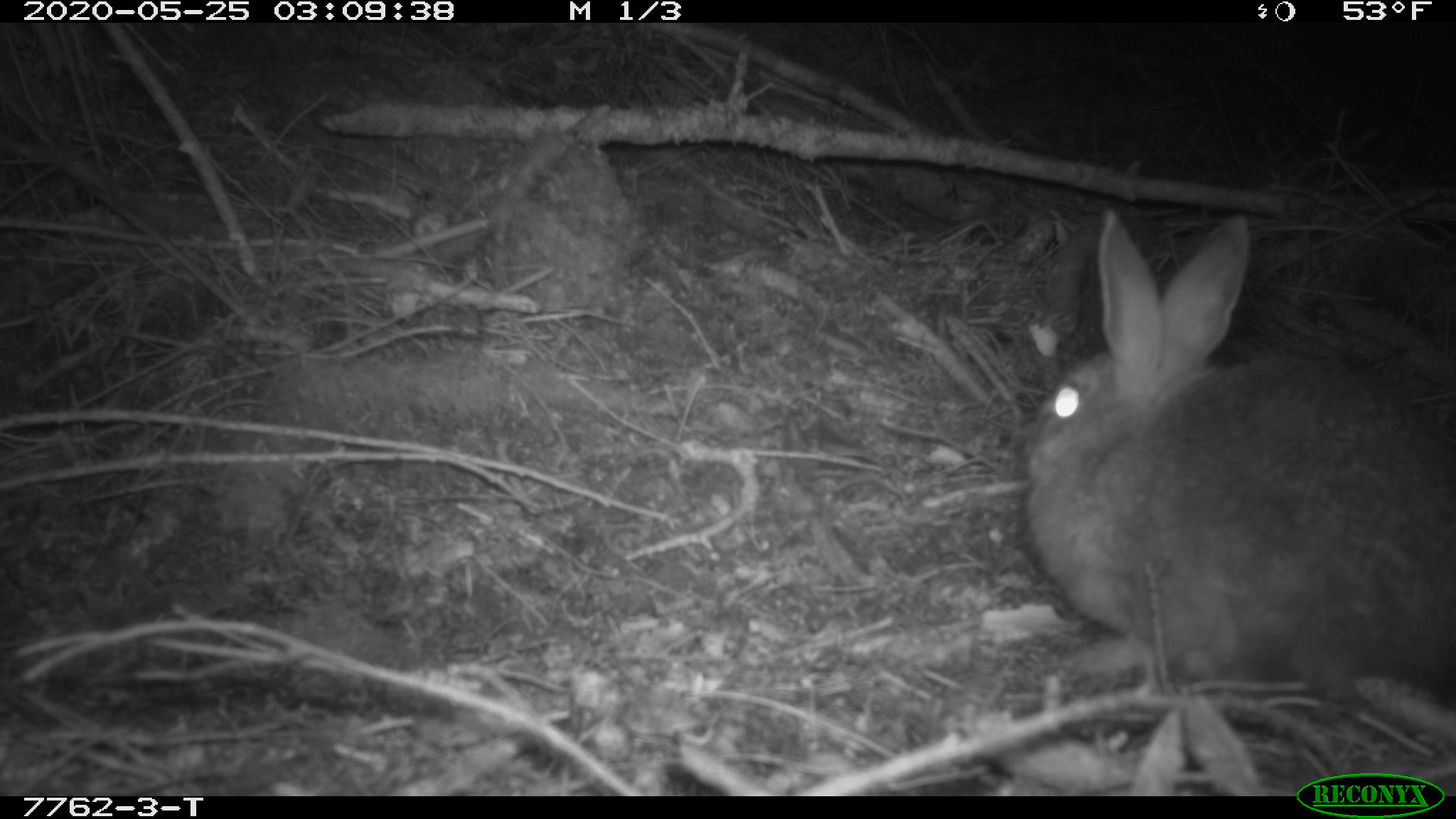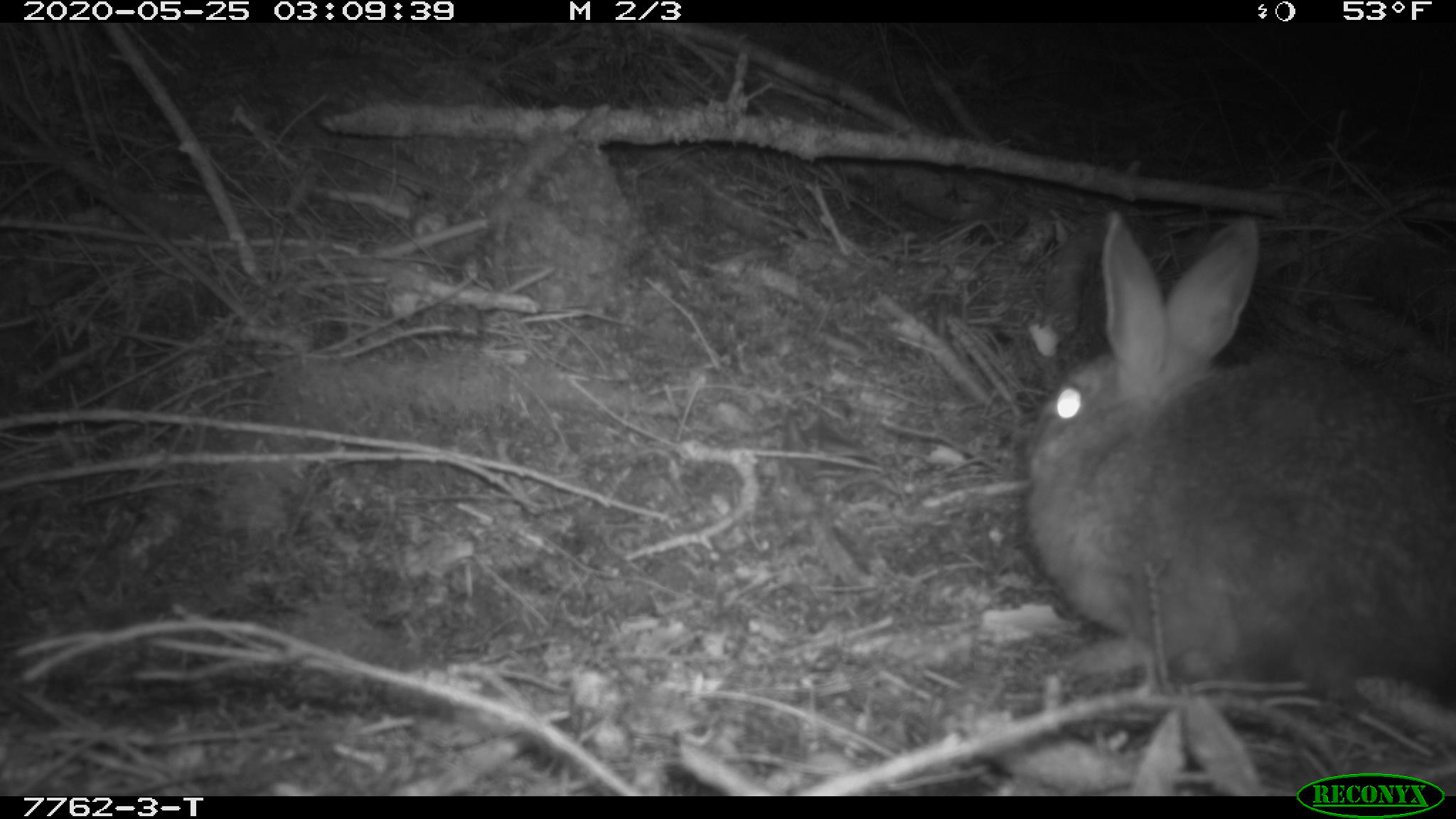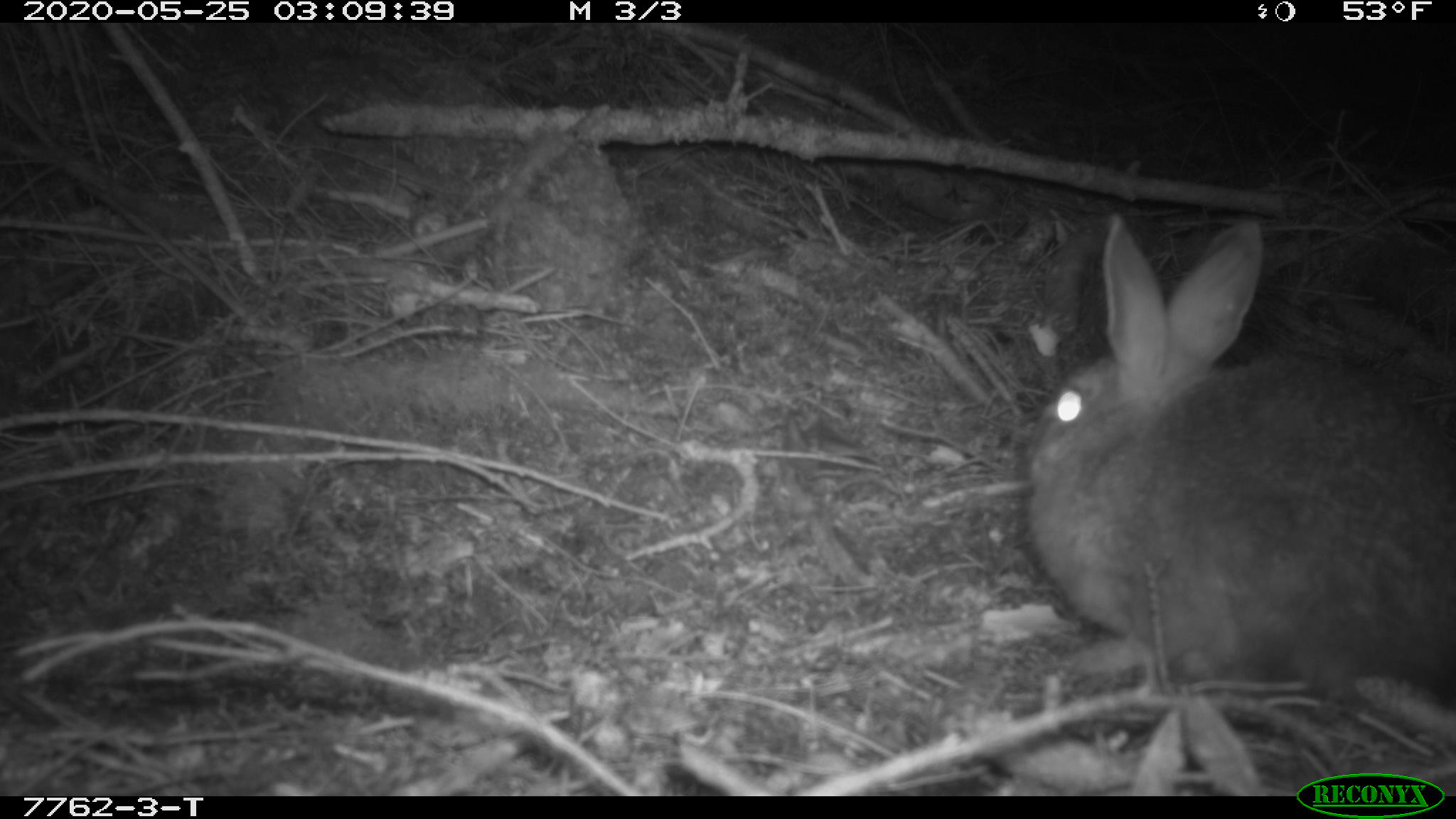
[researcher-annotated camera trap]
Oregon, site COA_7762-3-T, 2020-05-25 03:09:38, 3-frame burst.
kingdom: Animalia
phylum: Chordata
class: Mammalia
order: Lagomorpha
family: Leporidae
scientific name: Leporidae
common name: hares and rabbits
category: leporidae family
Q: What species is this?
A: Leporidae family (hares and rabbits) (Leporidae).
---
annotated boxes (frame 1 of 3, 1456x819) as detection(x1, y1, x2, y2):
leporidae family: detection(1018, 204, 1449, 715)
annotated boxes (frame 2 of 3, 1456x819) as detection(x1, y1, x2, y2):
leporidae family: detection(1018, 213, 1452, 711)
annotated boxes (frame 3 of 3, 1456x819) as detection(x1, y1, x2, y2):
leporidae family: detection(1018, 213, 1452, 708)